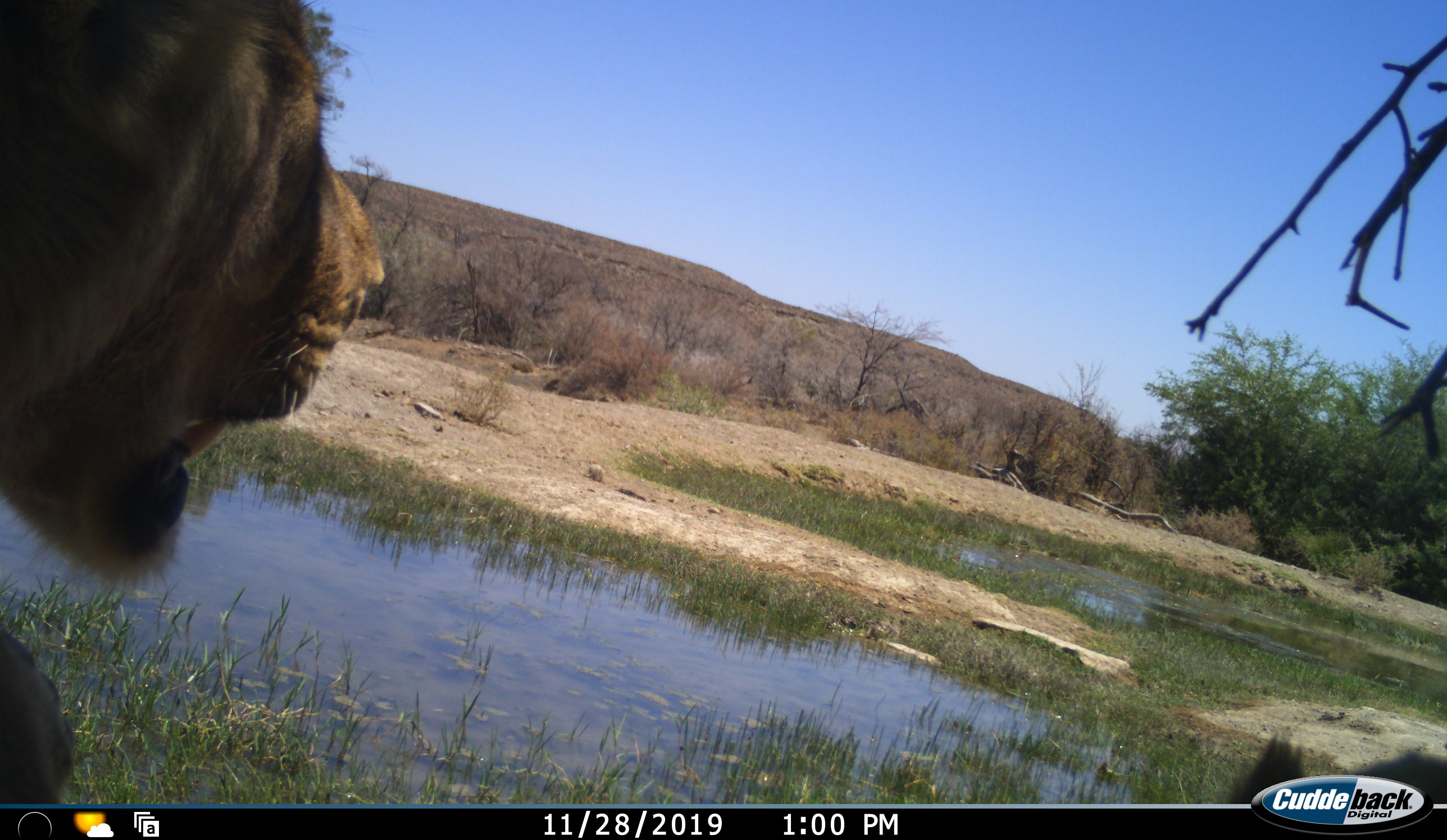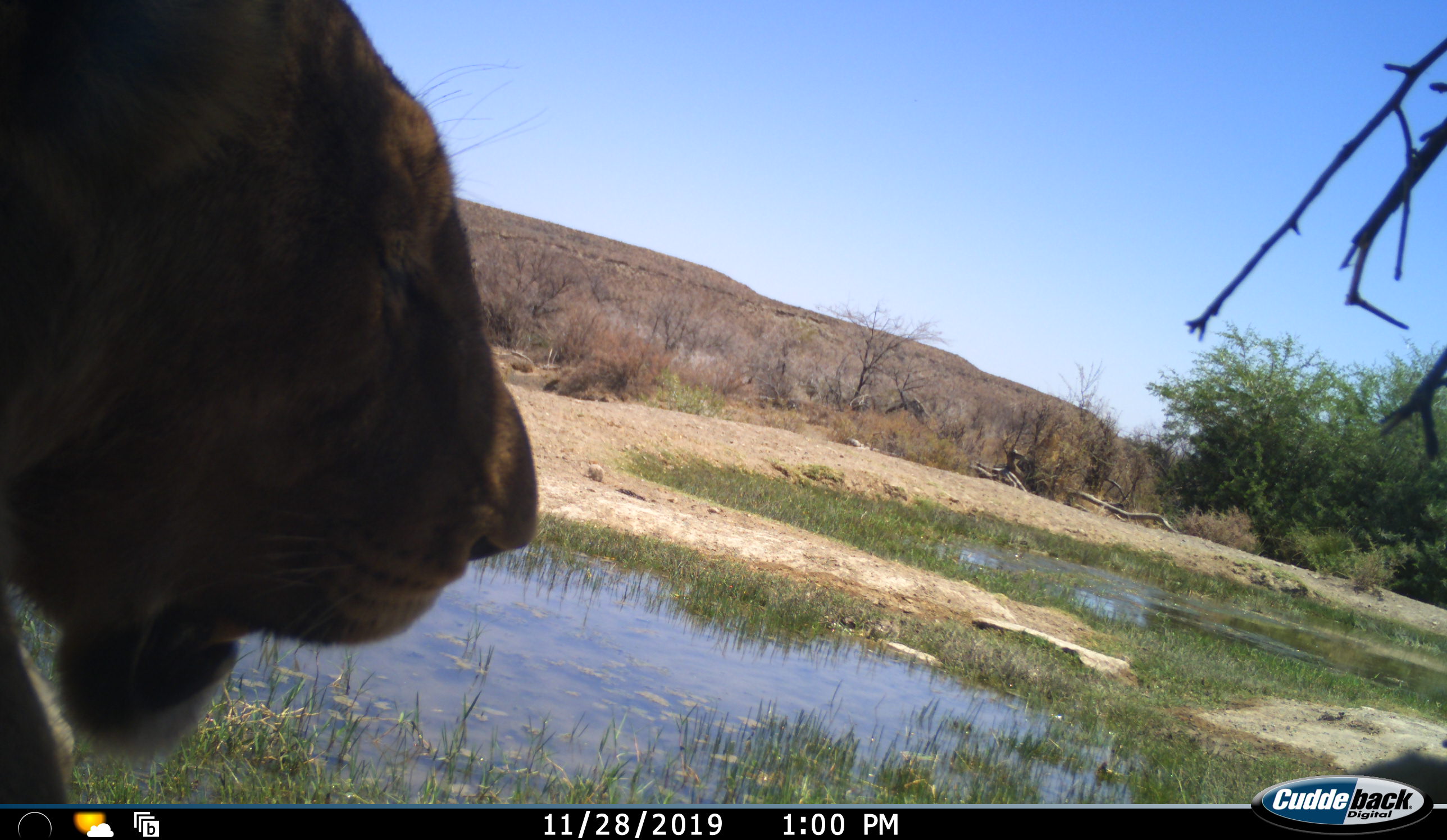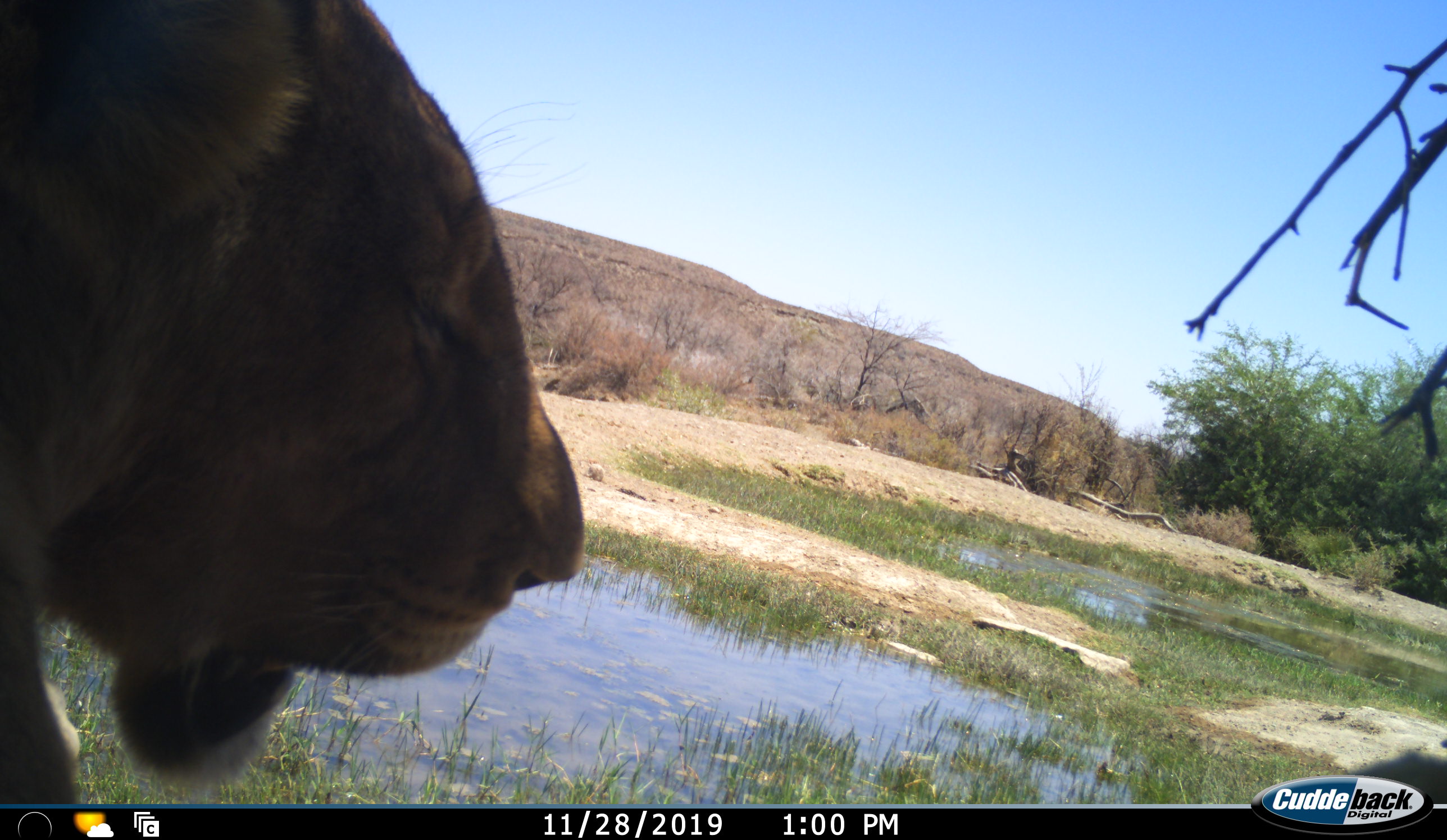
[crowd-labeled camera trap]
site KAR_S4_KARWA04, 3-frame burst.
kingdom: Animalia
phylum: Chordata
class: Mammalia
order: Carnivora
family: Felidae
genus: Panthera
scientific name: Panthera leo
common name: lion female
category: lionfemale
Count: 1.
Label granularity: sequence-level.